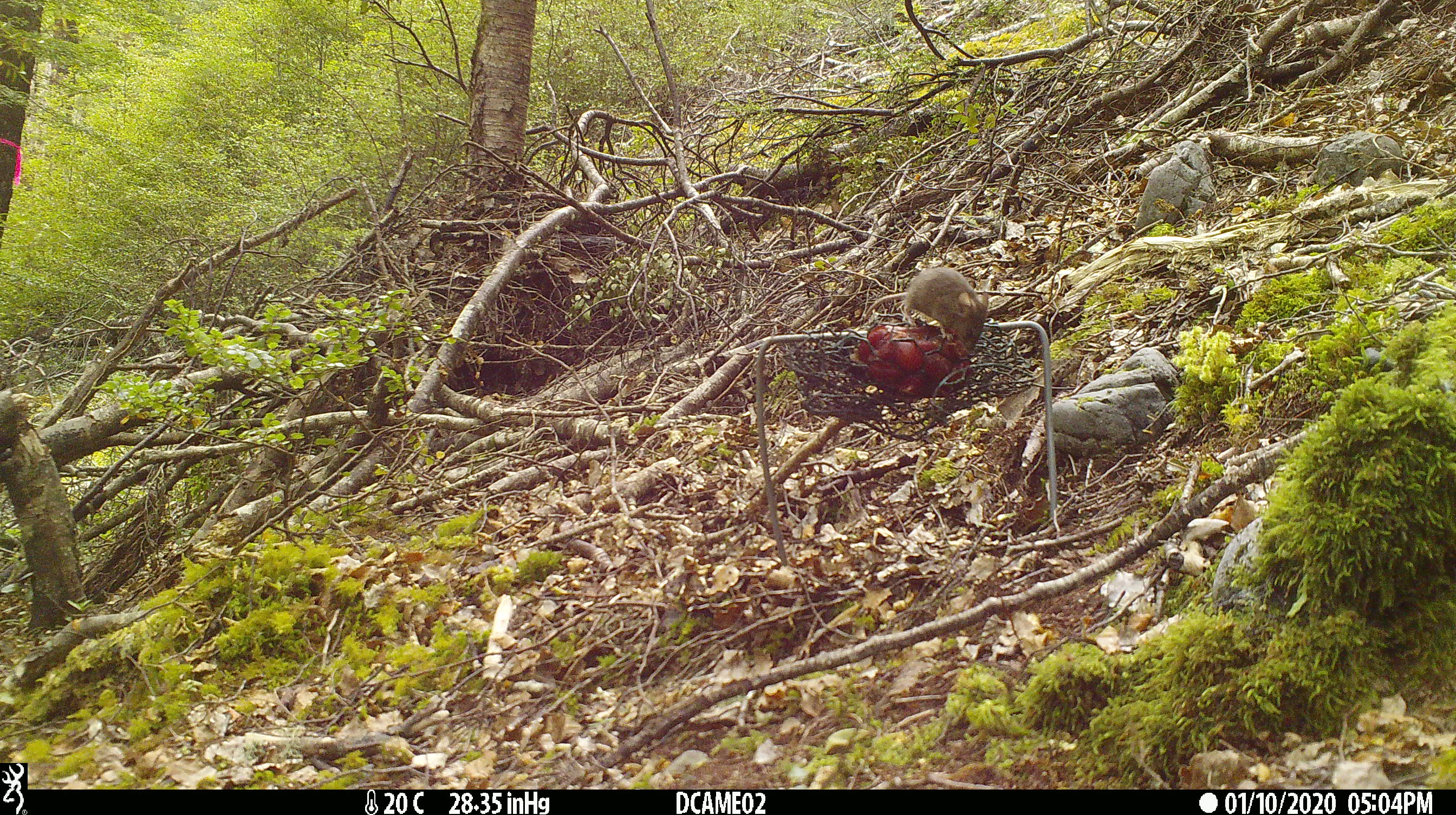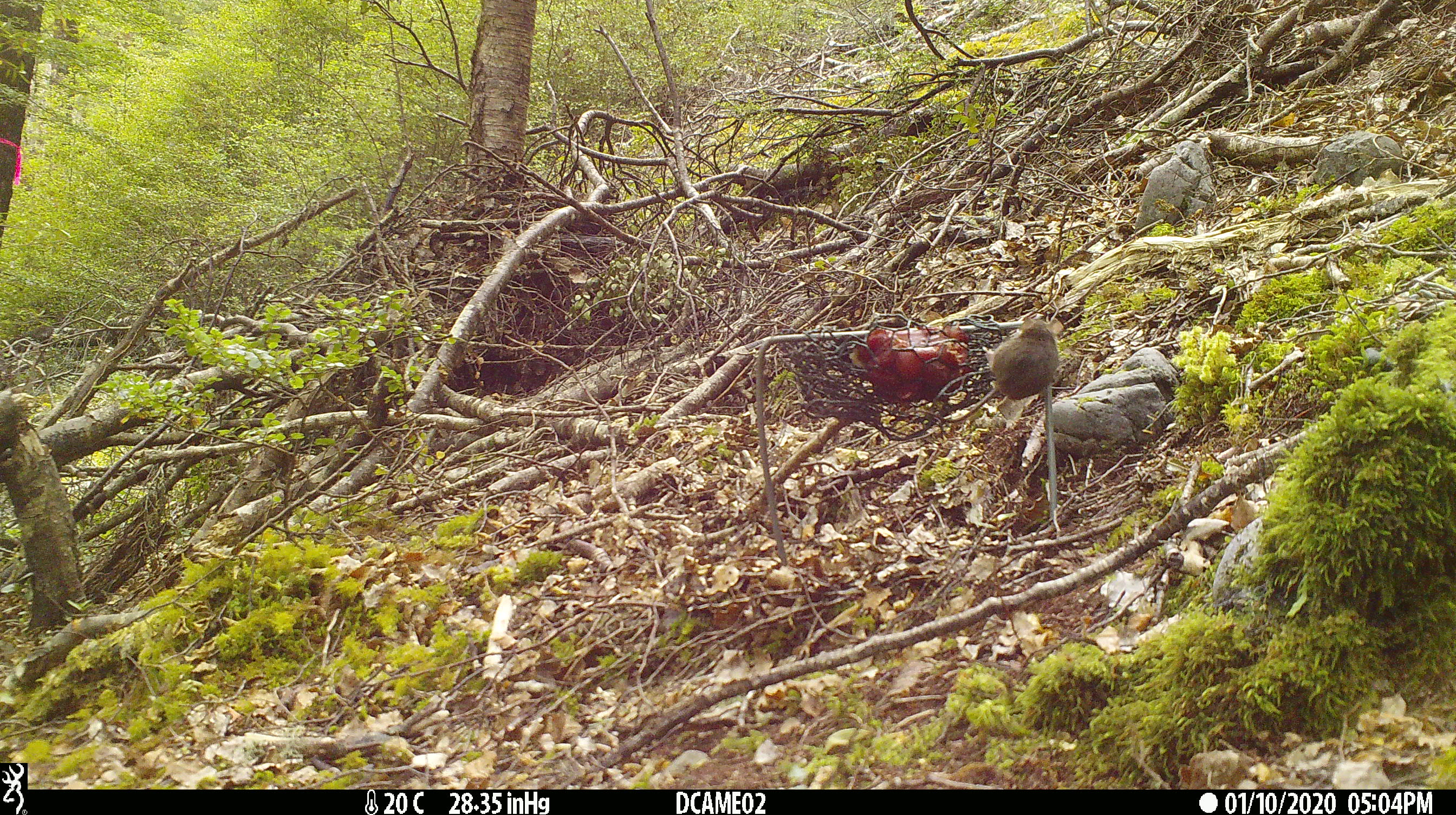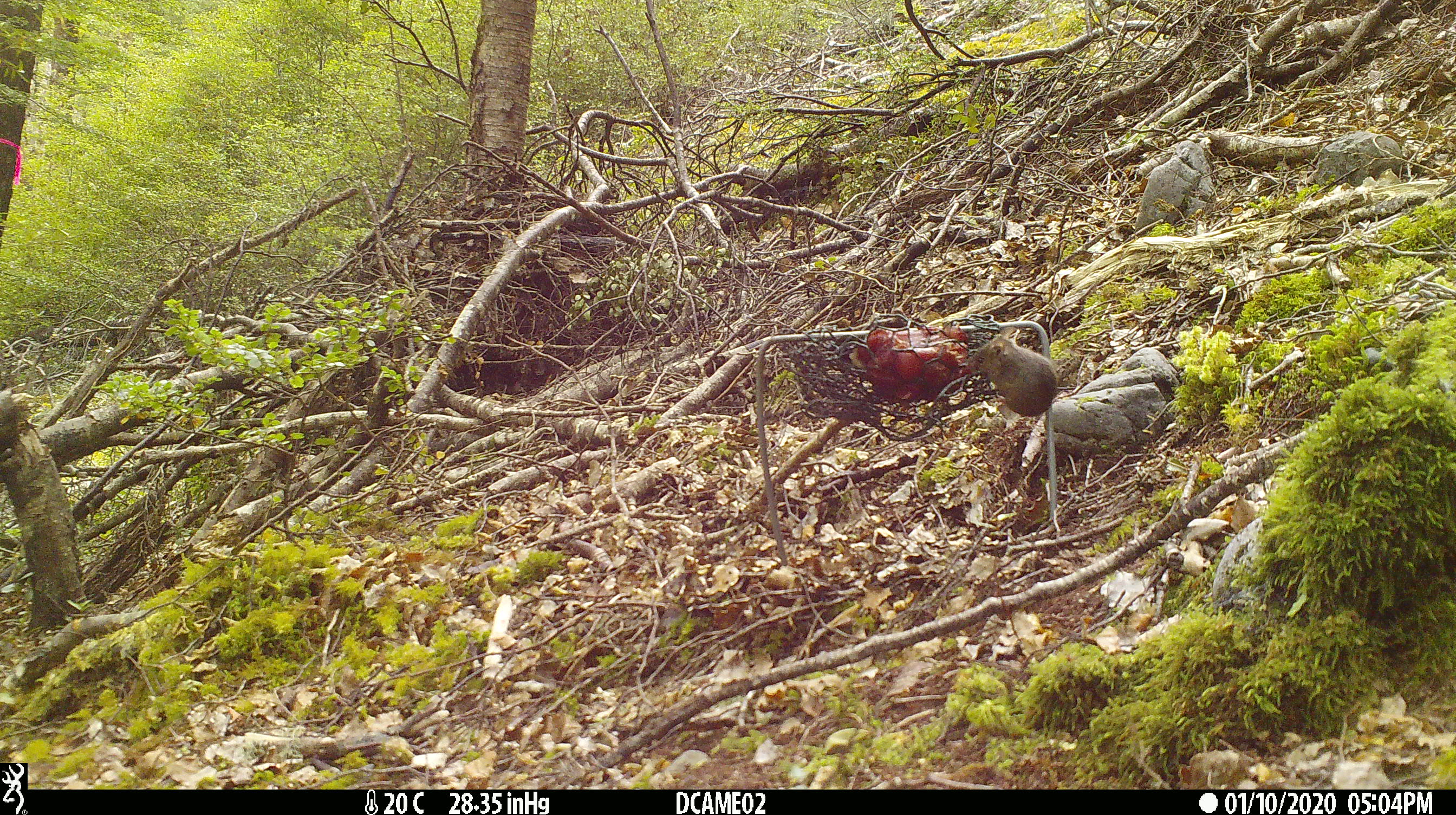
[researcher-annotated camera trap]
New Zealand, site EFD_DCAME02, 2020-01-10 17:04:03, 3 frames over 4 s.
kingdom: Animalia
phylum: Chordata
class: Mammalia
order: Rodentia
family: Muridae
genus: Mus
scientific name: Mus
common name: mouse